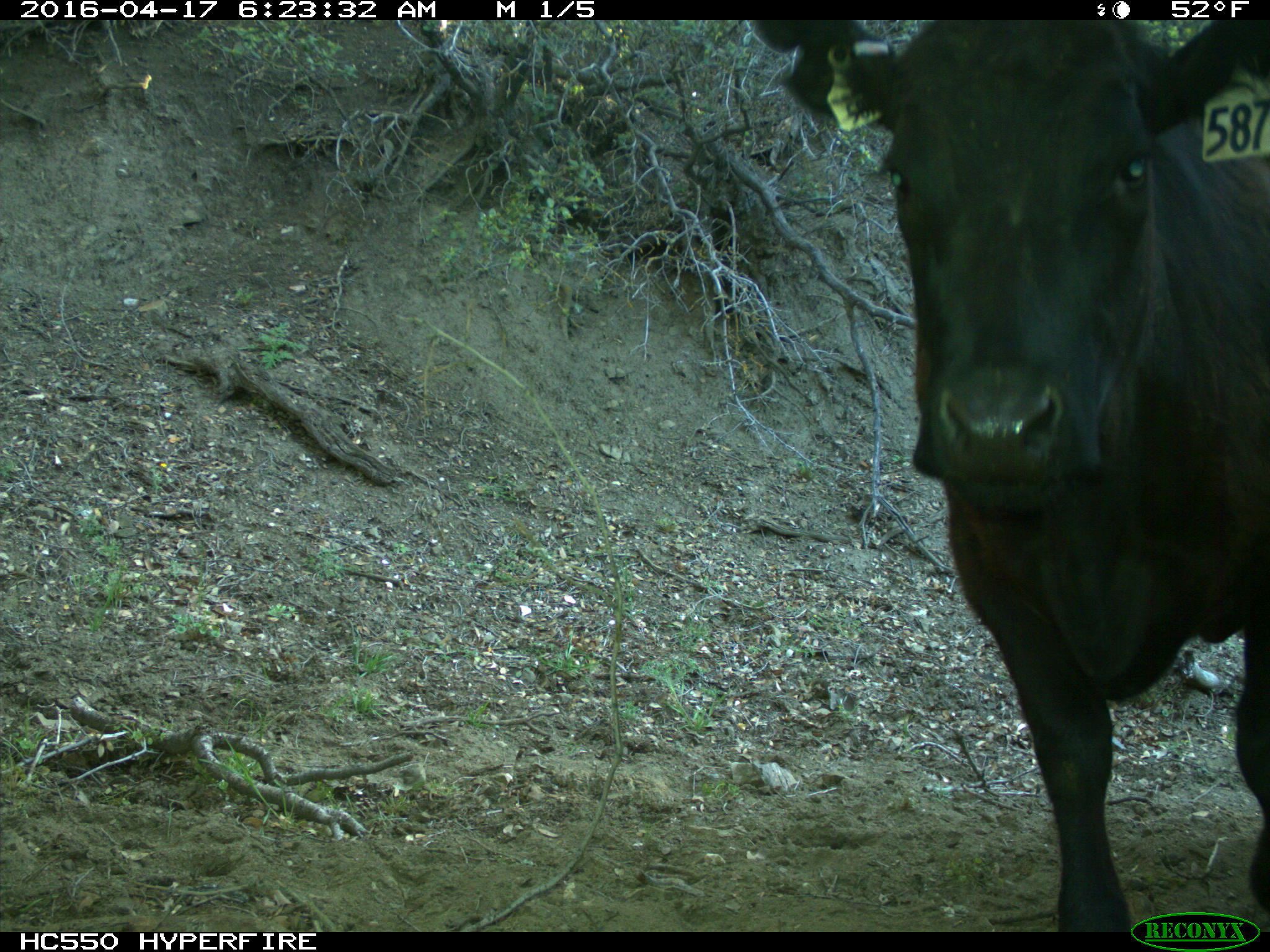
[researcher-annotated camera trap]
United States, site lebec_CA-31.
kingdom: Animalia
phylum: Chordata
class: Mammalia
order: Artiodactyla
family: Bovidae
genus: Bos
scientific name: Bos taurus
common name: domestic cow